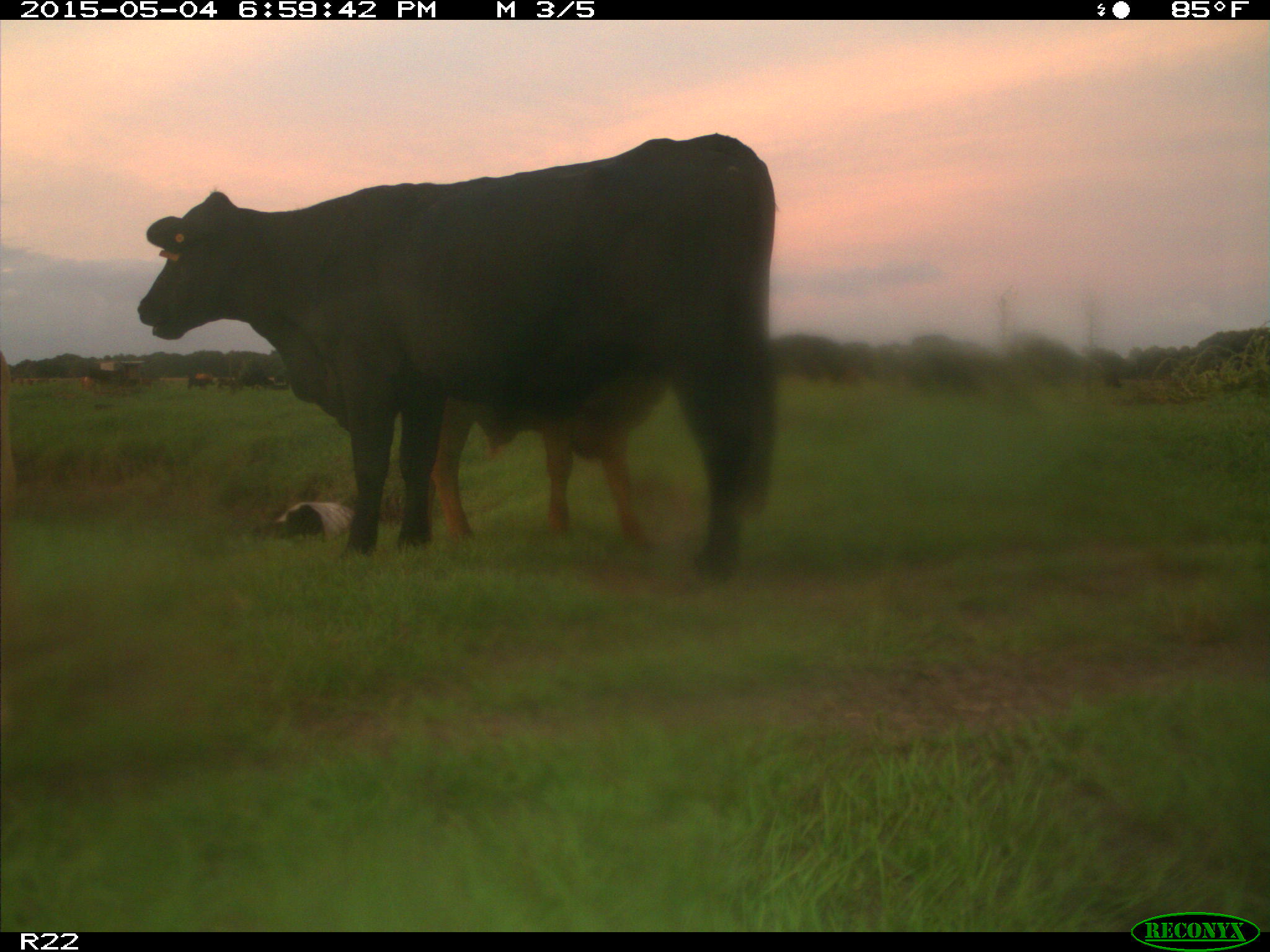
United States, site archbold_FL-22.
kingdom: Animalia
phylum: Chordata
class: Mammalia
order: Artiodactyla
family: Bovidae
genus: Bos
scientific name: Bos taurus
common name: domestic cow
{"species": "Bos taurus (domestic cow)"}